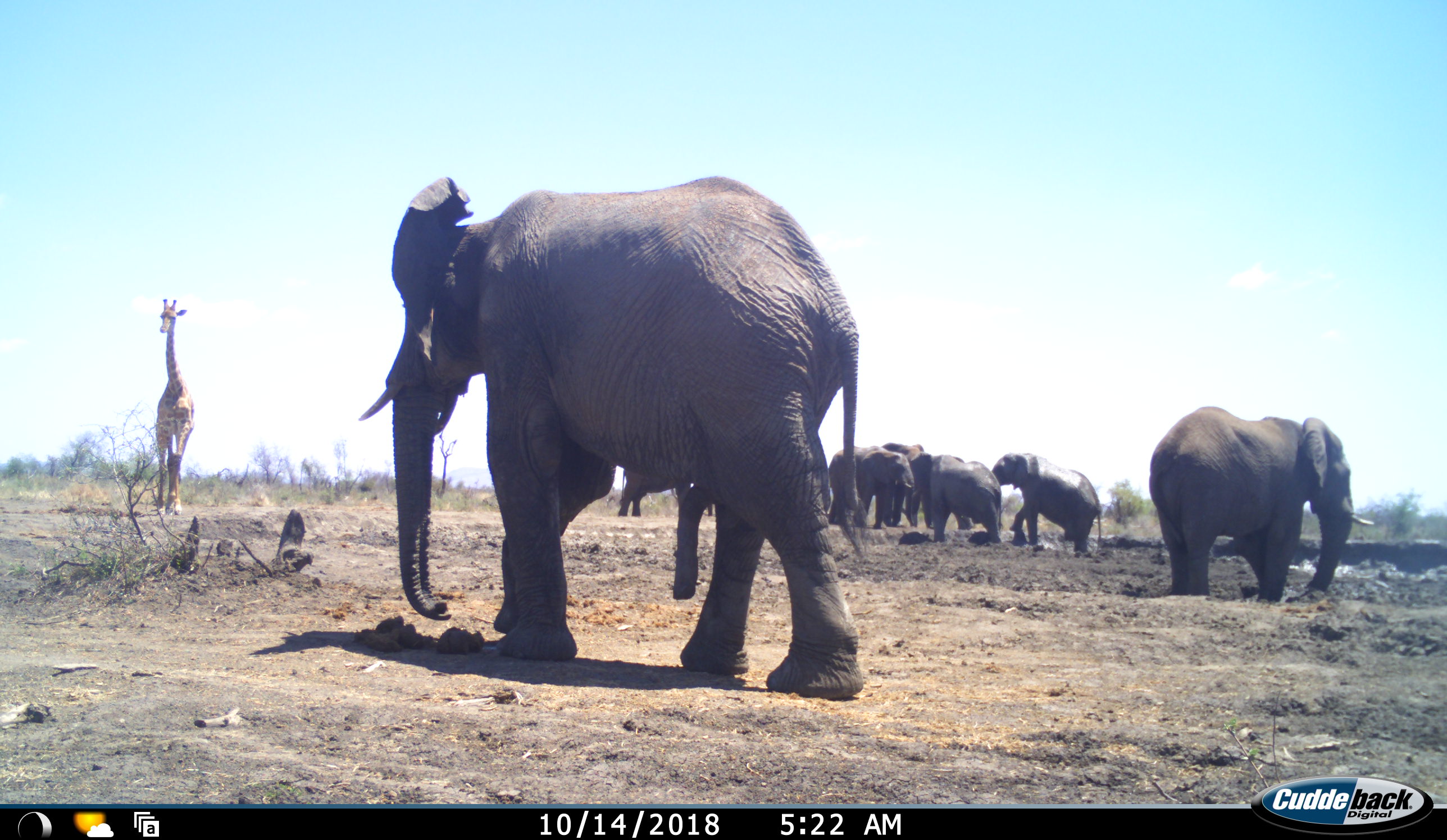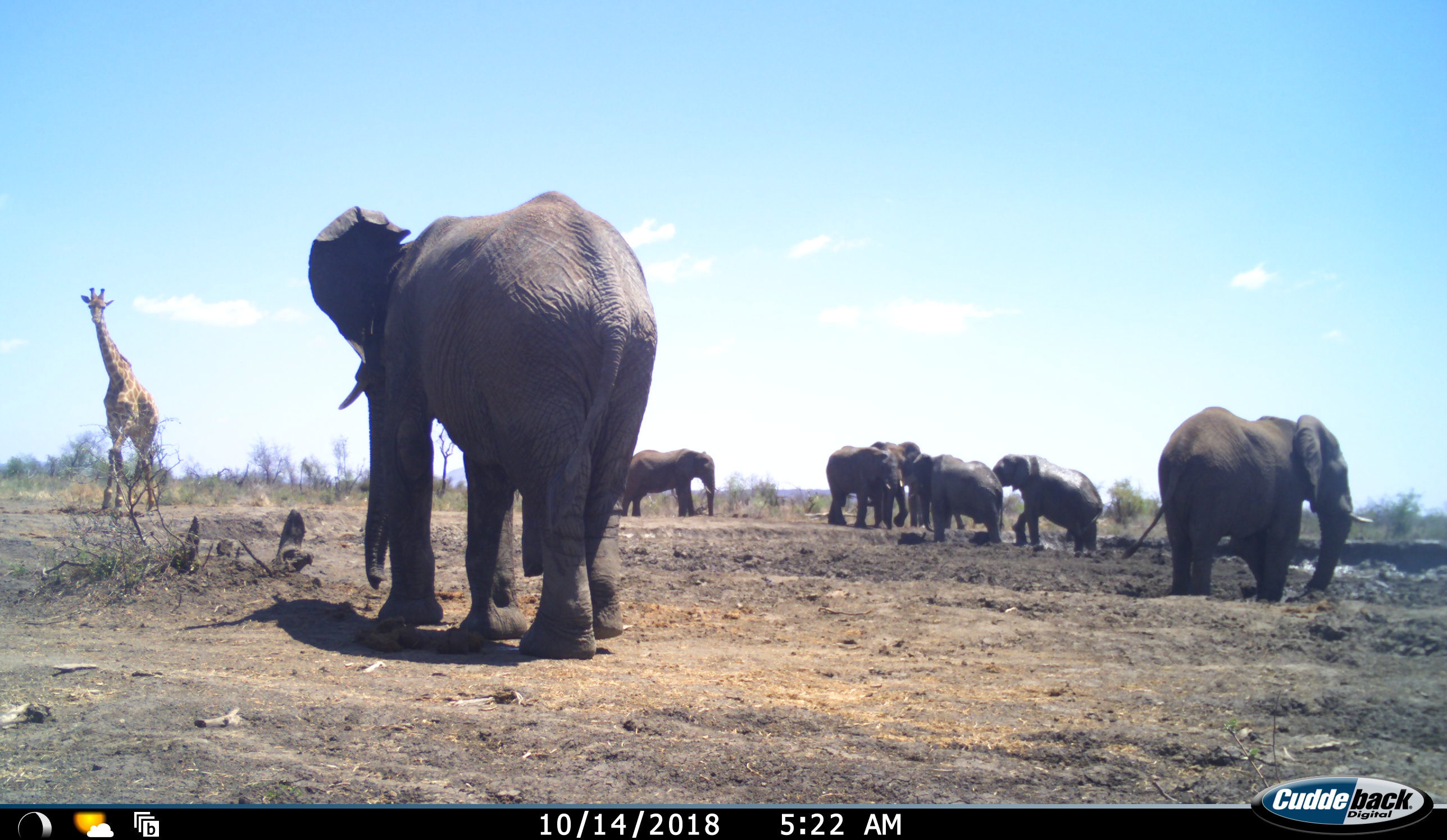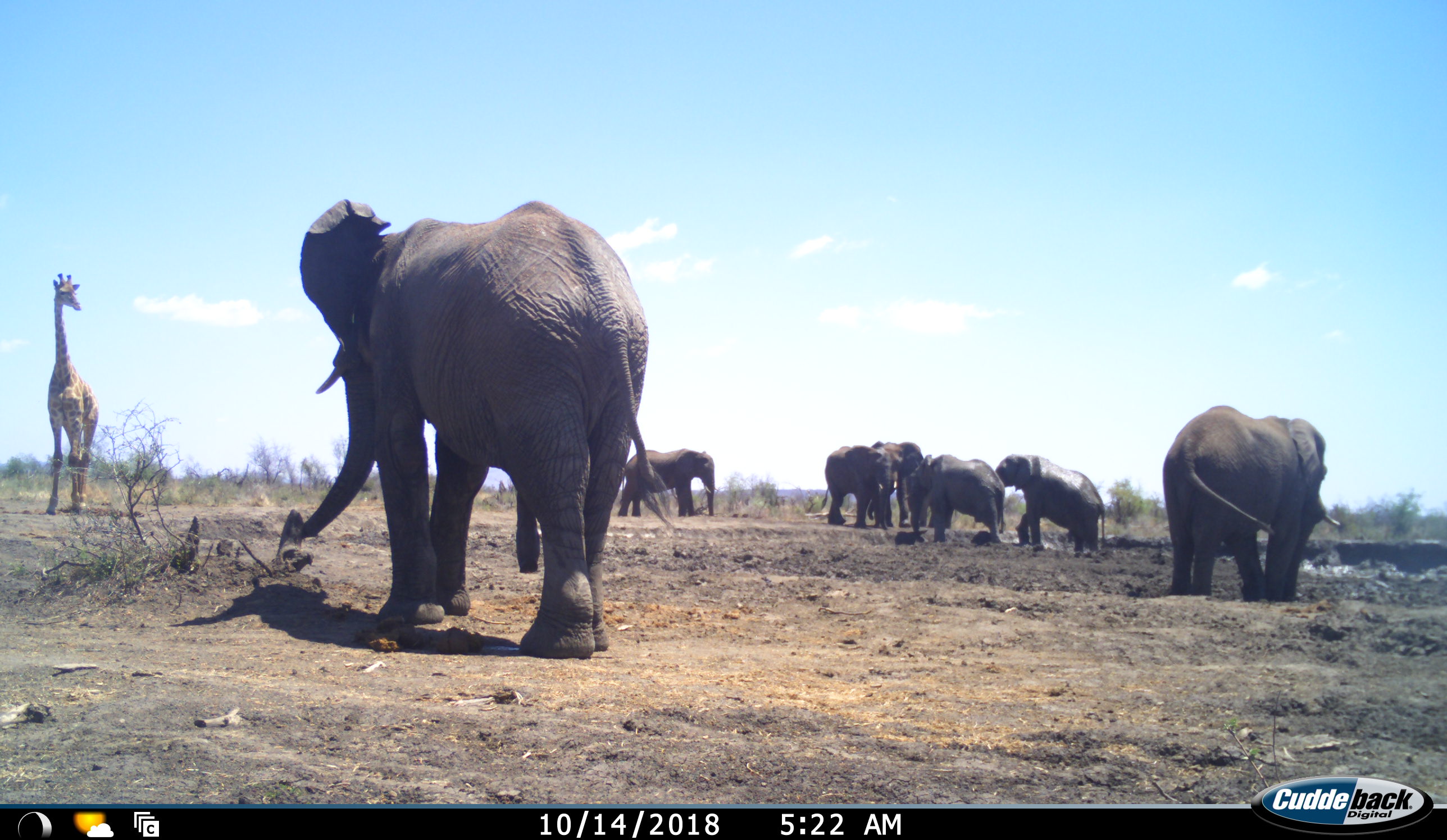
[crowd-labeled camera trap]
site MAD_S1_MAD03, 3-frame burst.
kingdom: Animalia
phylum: Chordata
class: Mammalia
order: Proboscidea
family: Elephantidae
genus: Loxodonta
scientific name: Loxodonta africana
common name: african bush elephant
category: elephant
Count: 7.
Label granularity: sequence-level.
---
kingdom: Animalia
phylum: Chordata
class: Mammalia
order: Artiodactyla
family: Giraffidae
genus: Giraffa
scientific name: Giraffa camelopardalis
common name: giraffe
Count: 1.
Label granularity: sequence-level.